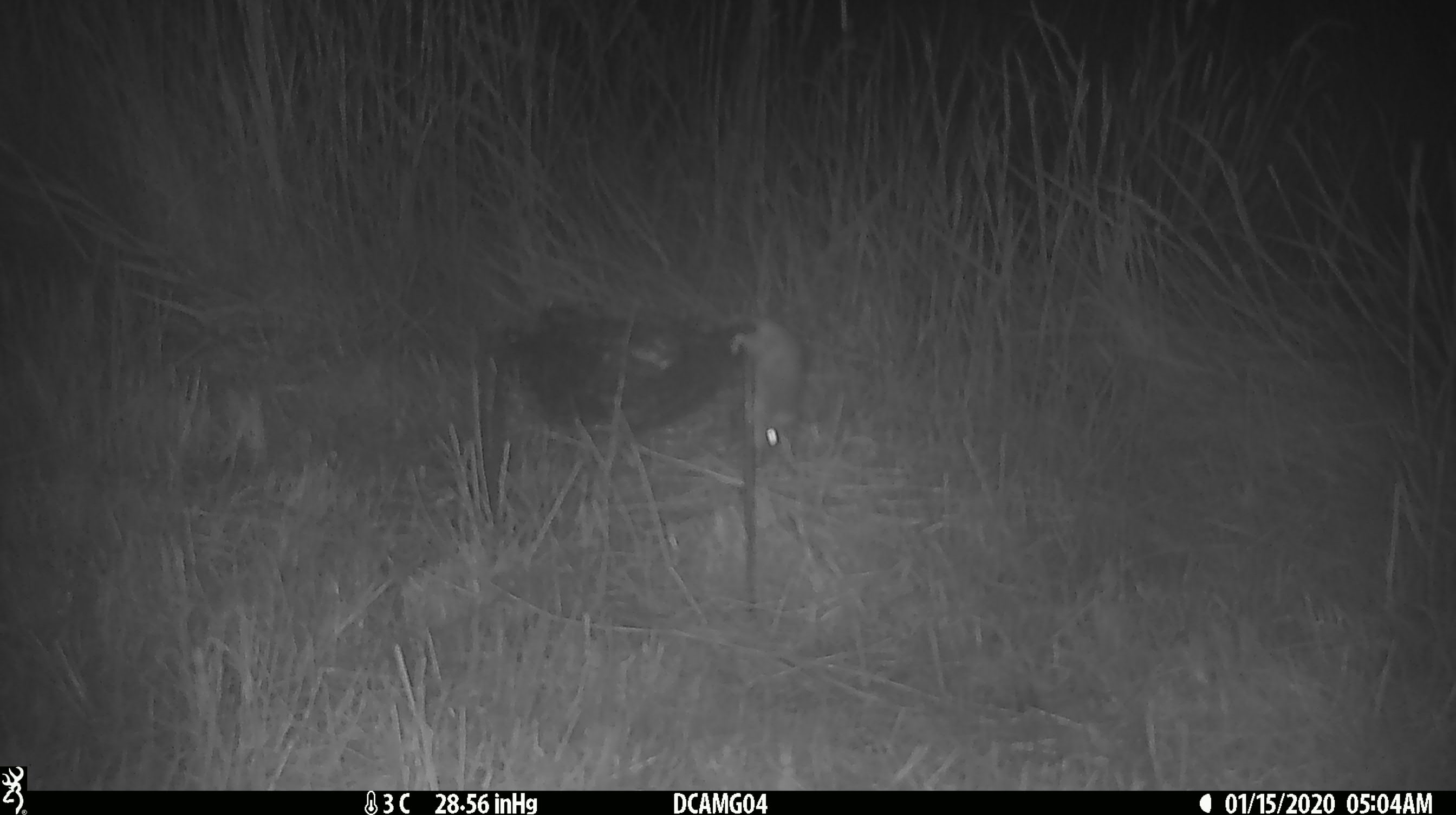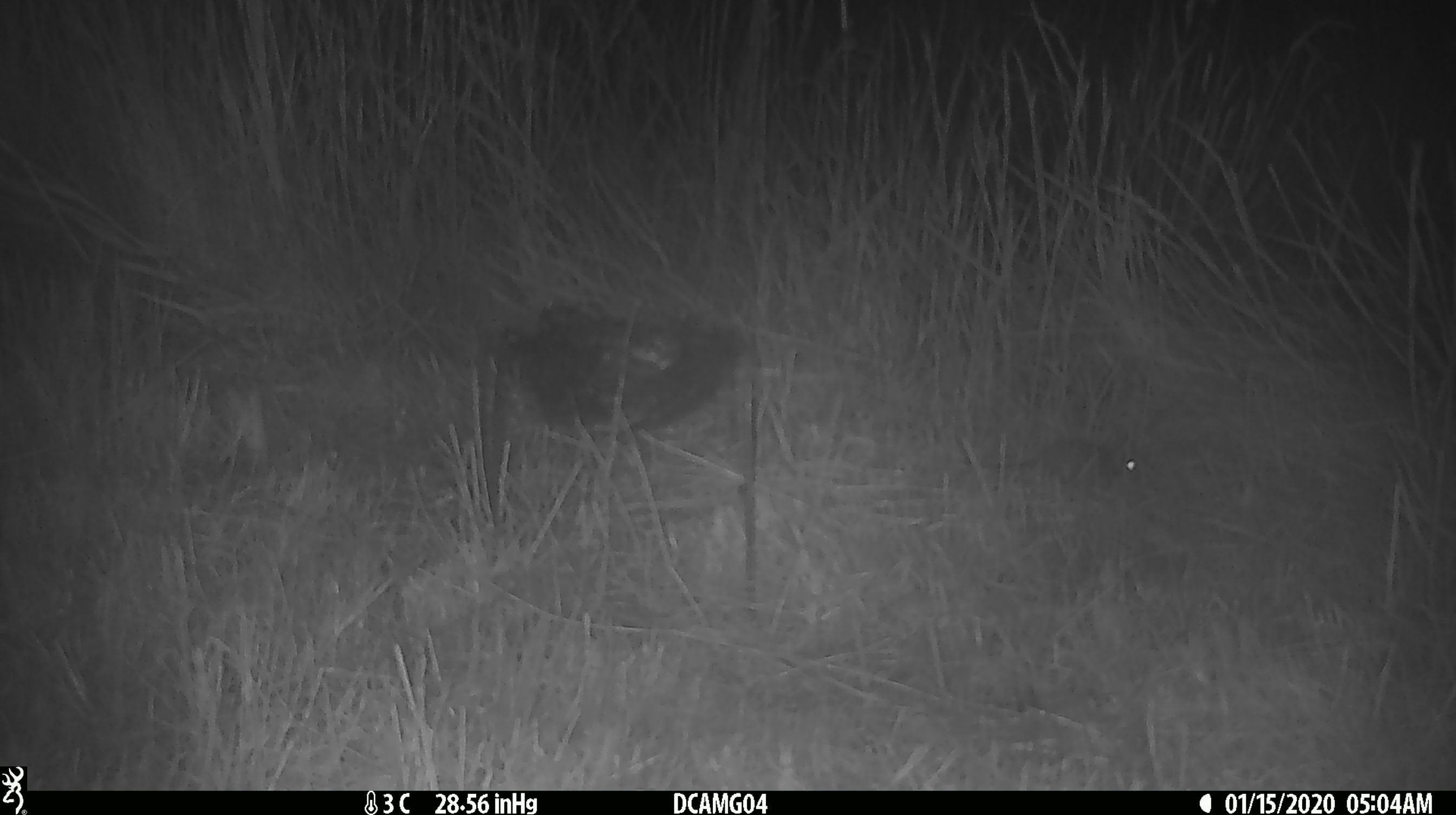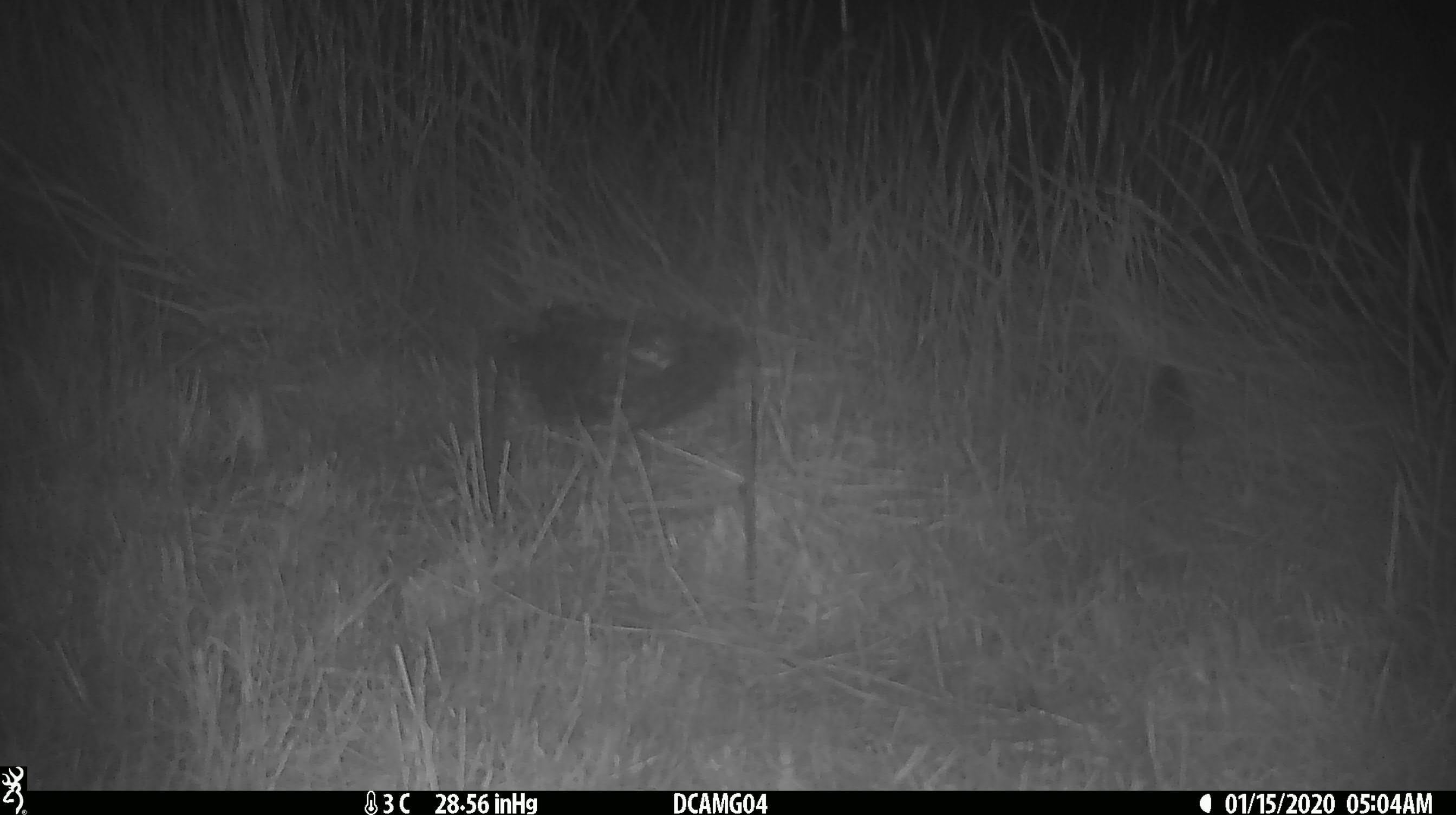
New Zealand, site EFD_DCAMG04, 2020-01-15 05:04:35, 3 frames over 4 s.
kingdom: Animalia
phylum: Chordata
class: Mammalia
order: Rodentia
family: Muridae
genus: Mus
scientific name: Mus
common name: mouse